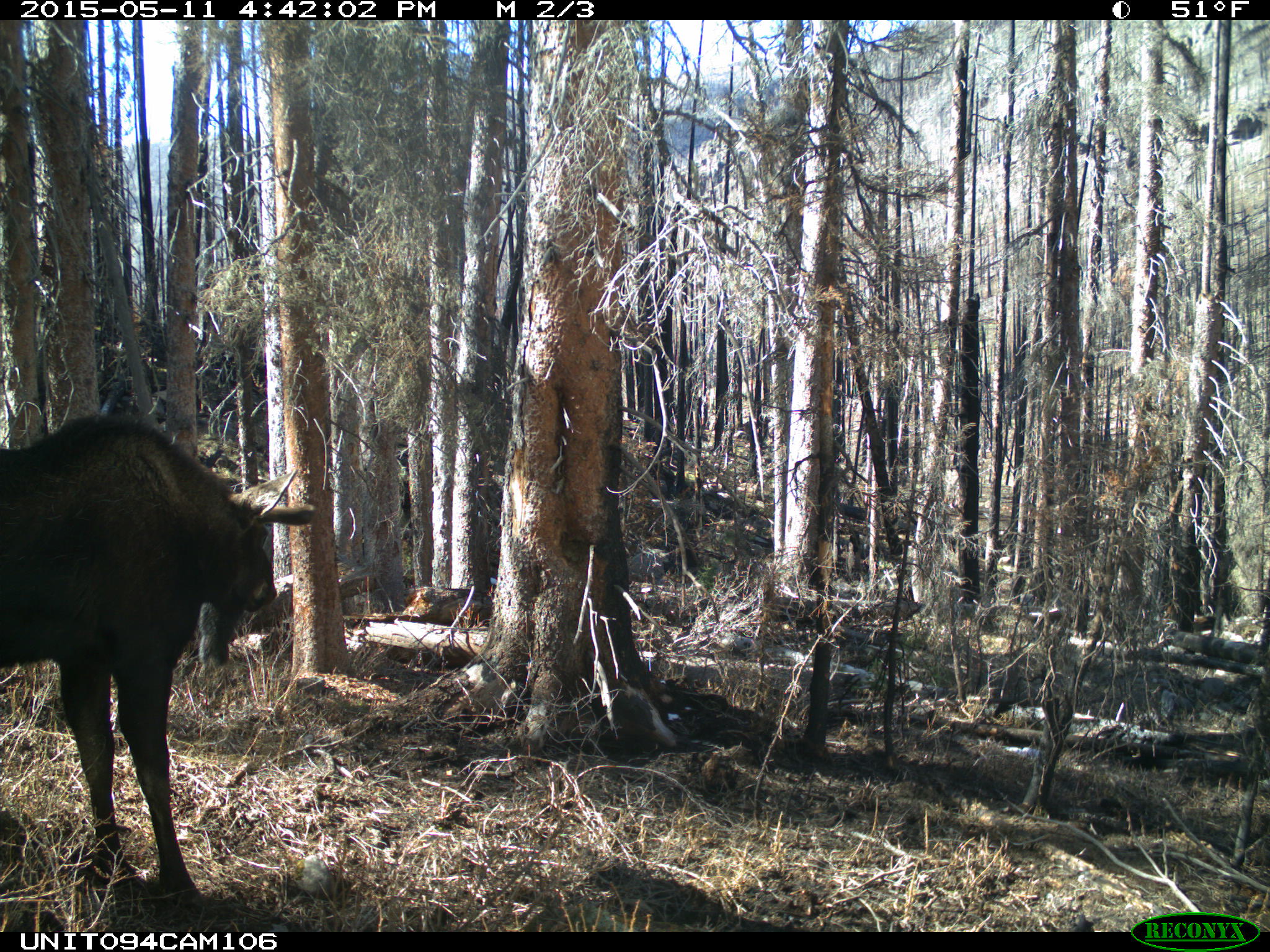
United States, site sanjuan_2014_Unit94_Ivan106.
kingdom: Animalia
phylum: Chordata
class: Mammalia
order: Artiodactyla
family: Cervidae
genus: Alces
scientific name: Alces alces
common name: moose